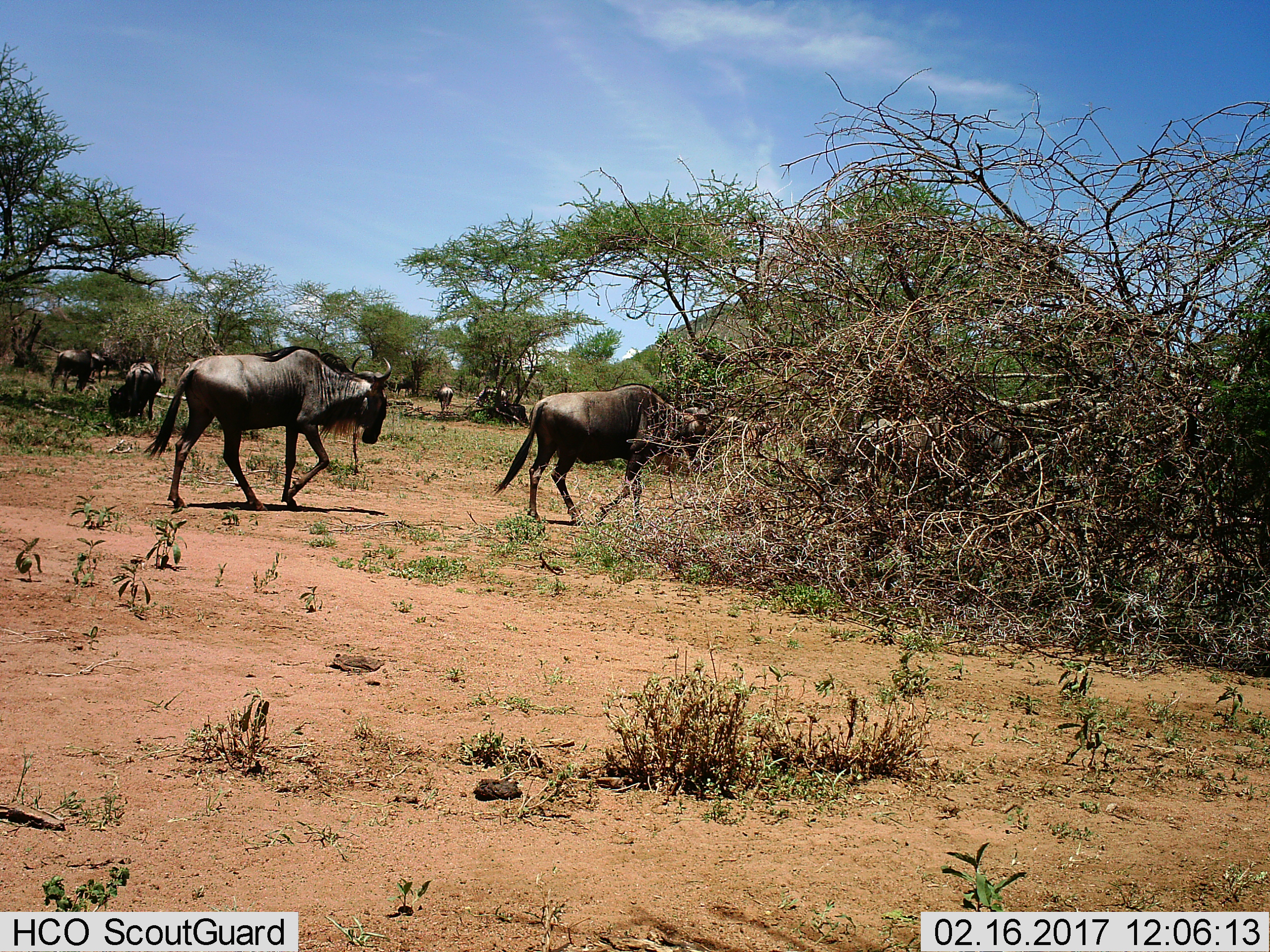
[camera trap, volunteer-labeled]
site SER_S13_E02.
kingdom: Animalia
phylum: Chordata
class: Mammalia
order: Artiodactyla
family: Bovidae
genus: Connochaetes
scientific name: Connochaetes taurinus taurinus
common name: blue wildebeest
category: wildebeestblue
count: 6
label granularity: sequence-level